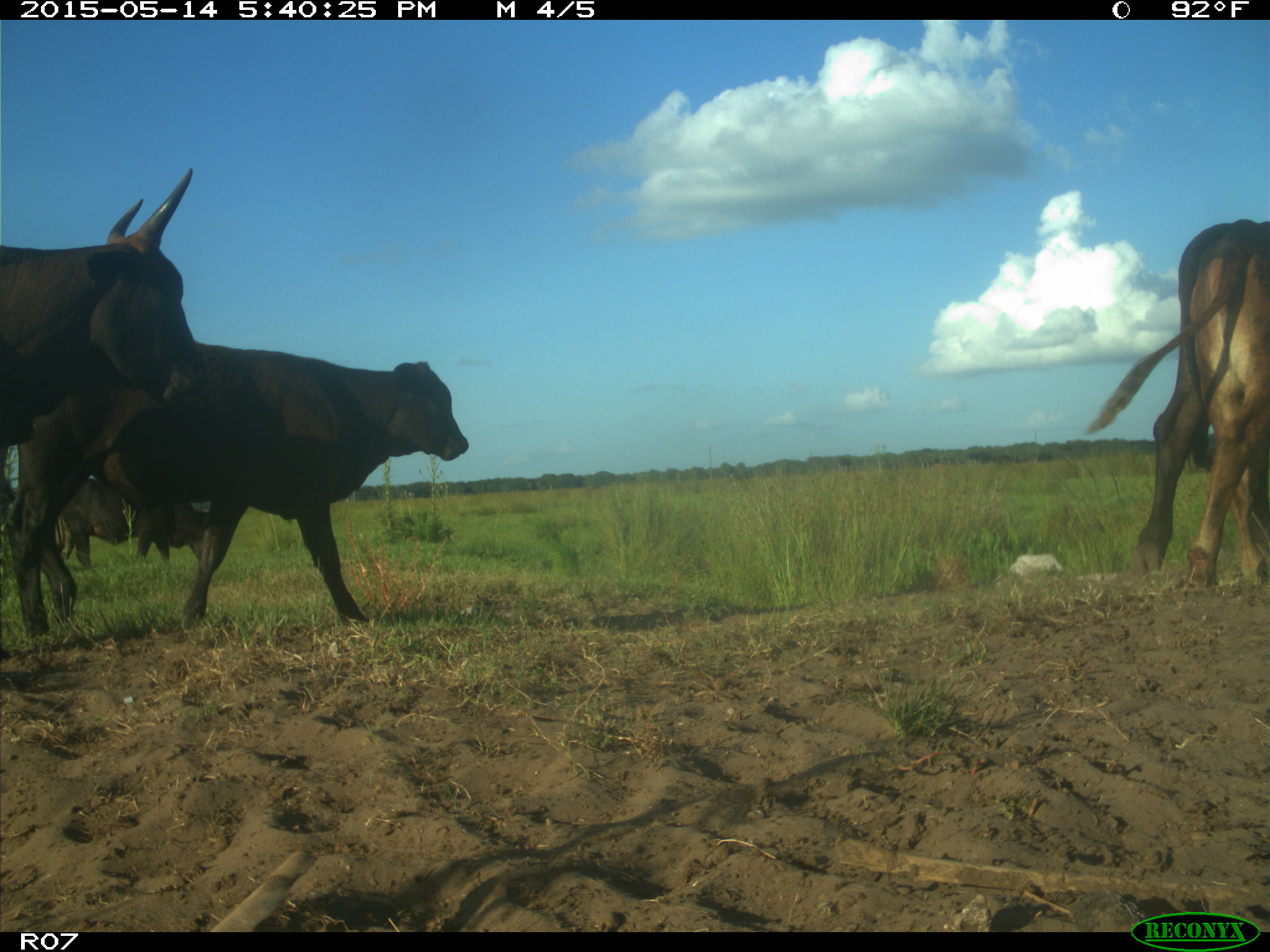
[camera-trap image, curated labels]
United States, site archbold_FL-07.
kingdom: Animalia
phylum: Chordata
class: Mammalia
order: Artiodactyla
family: Bovidae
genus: Bos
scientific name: Bos taurus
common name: domestic cow